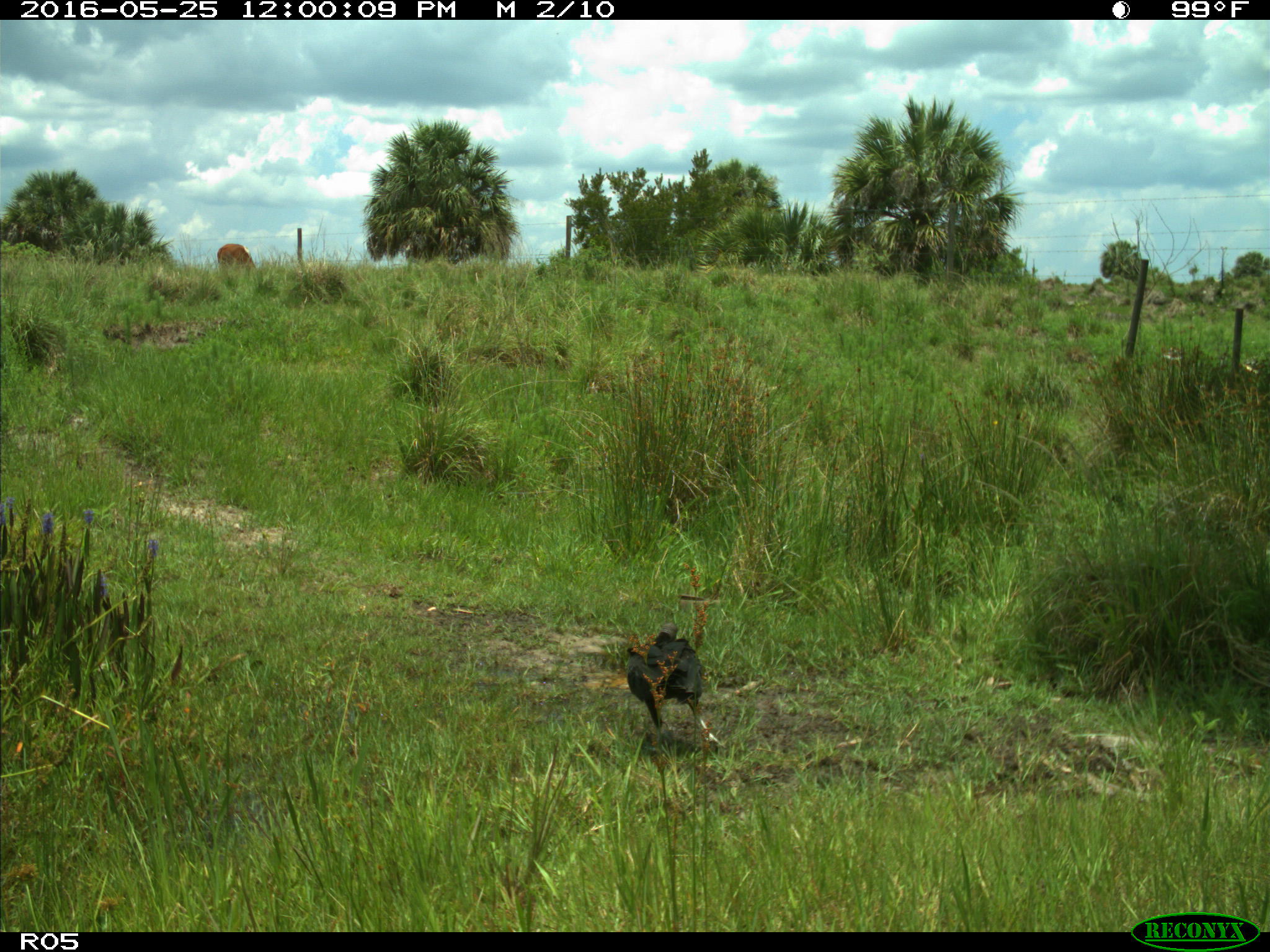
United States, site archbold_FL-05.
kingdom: Animalia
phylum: Chordata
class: Aves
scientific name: Aves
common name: birds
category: unidentified bird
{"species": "unidentified bird (birds) (Aves)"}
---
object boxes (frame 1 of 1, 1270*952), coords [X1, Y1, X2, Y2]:
animal: [628, 621, 724, 749]; [216, 244, 255, 268]